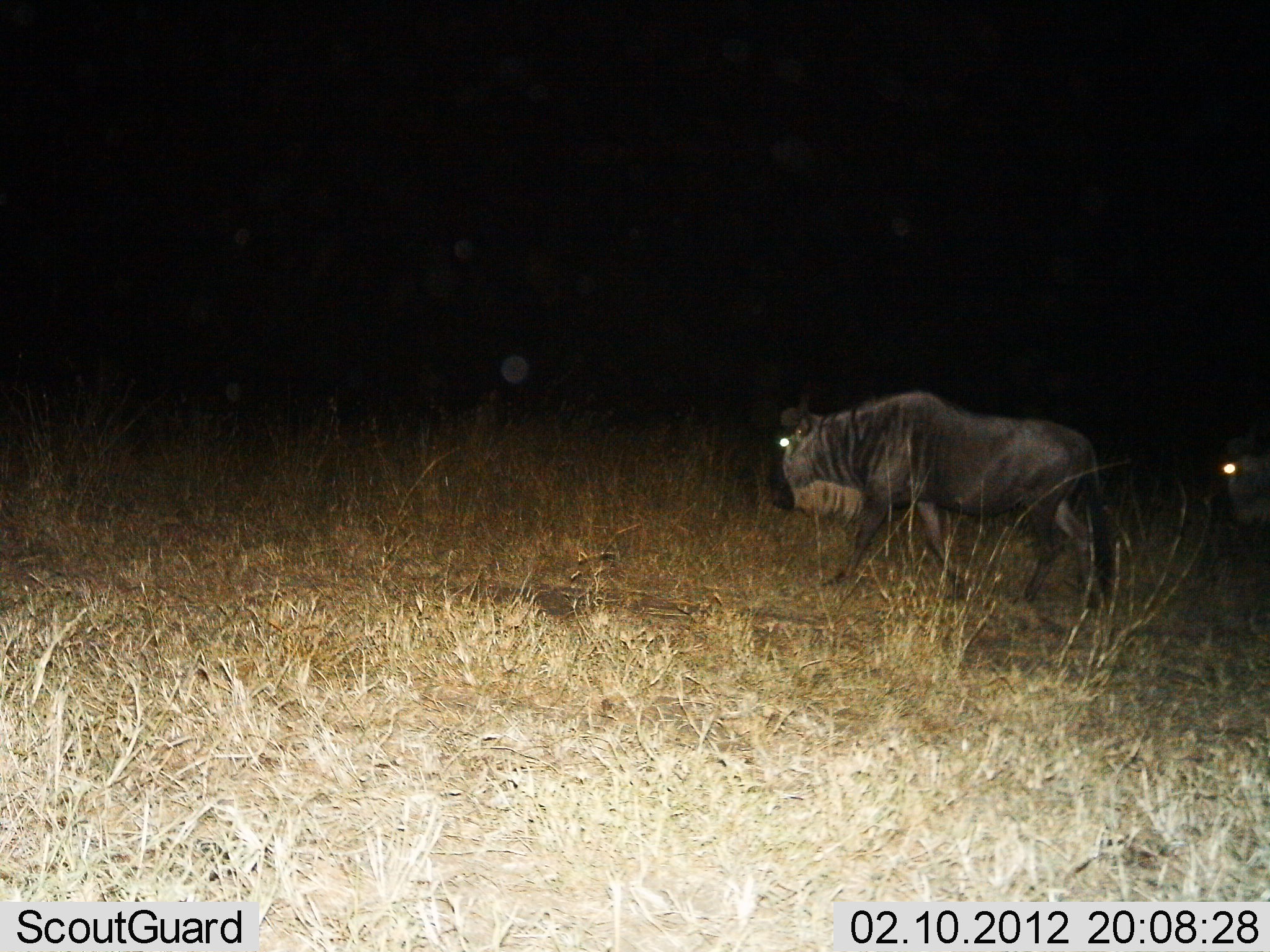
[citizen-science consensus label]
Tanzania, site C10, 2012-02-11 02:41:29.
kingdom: Animalia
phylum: Chordata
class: Mammalia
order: Artiodactyla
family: Bovidae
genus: Connochaetes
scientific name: Connochaetes taurinus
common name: blue wildebeest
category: wildebeest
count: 2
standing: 6%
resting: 0%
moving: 94%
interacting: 0%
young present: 0%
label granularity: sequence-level